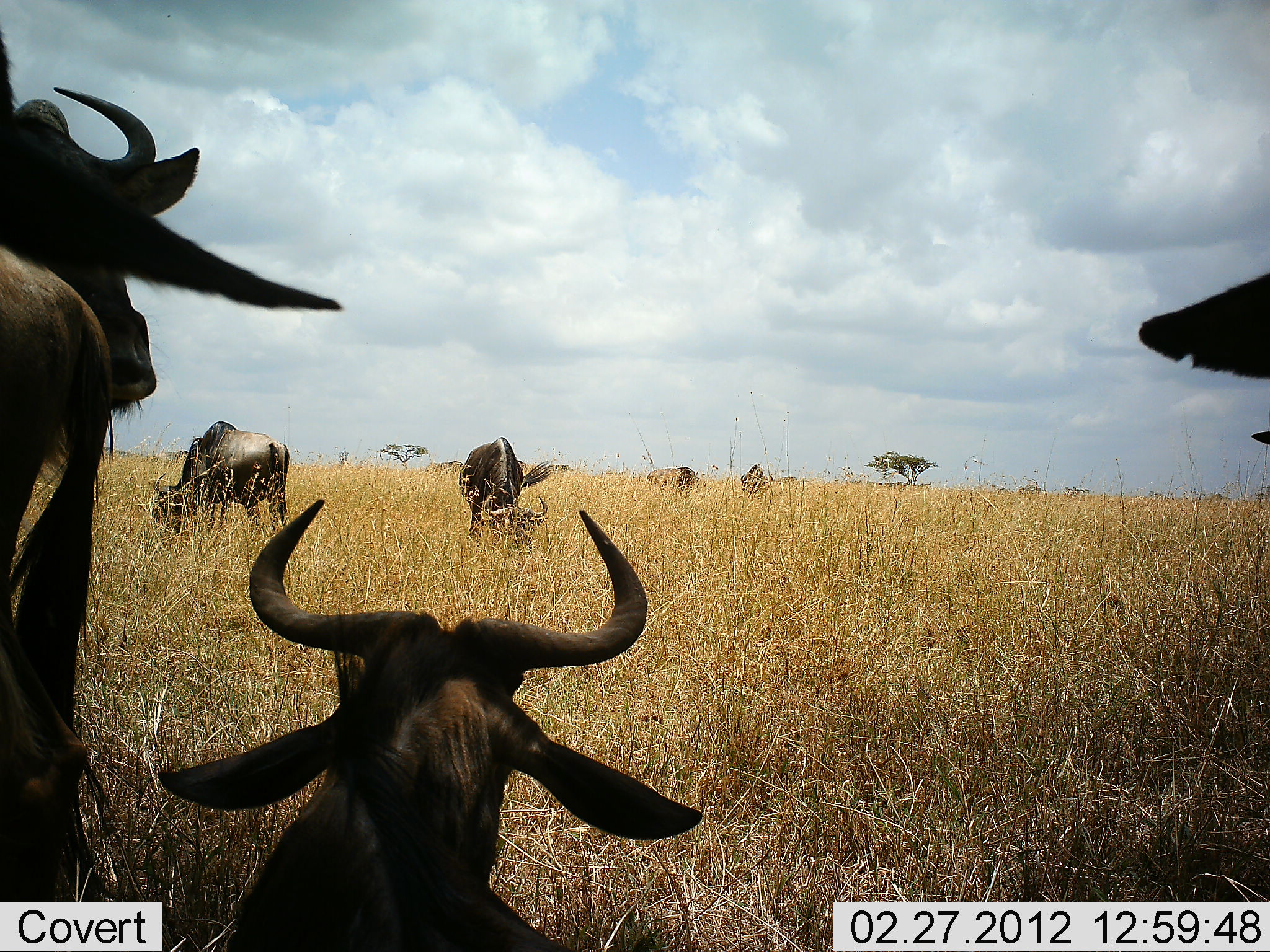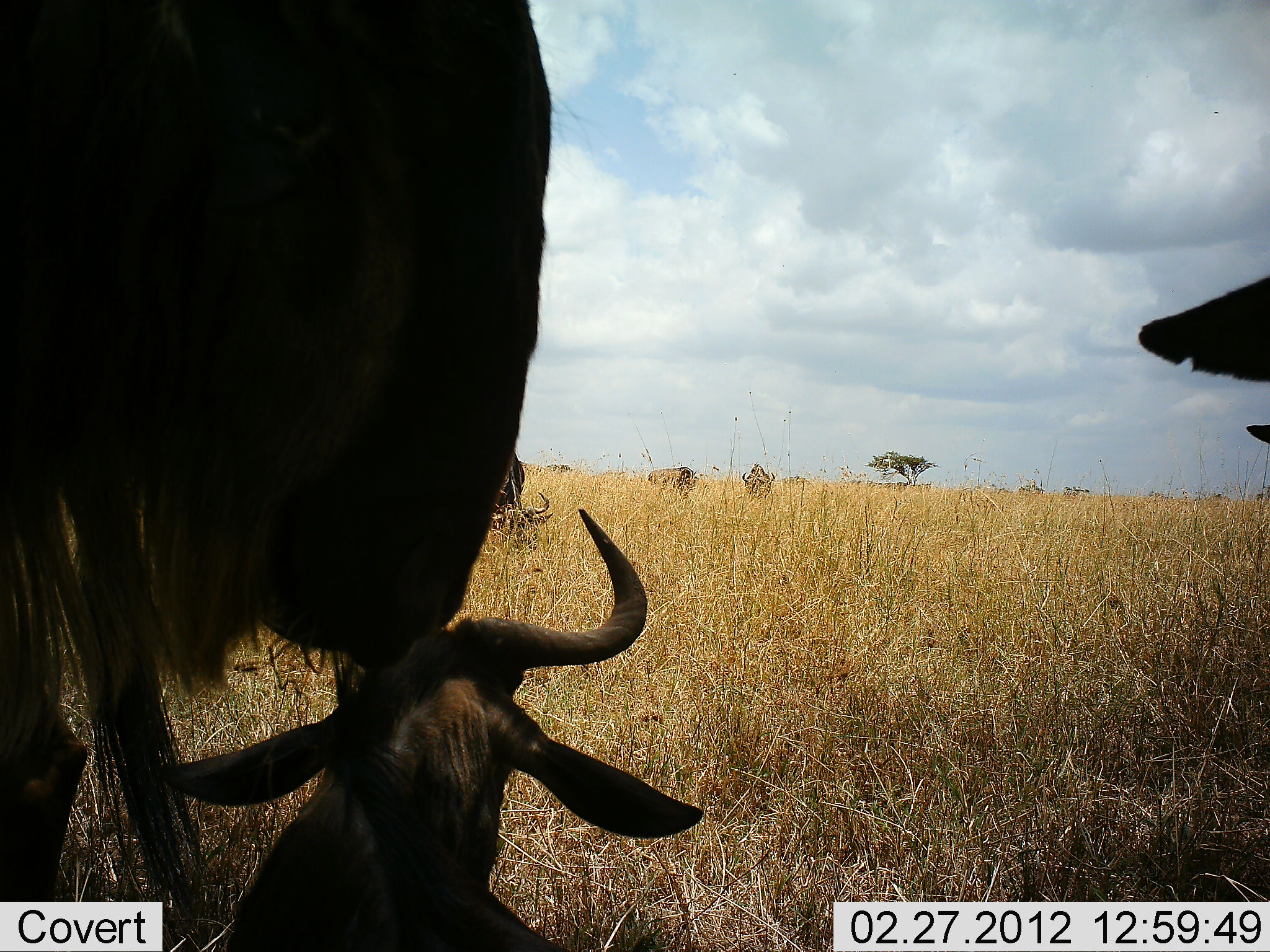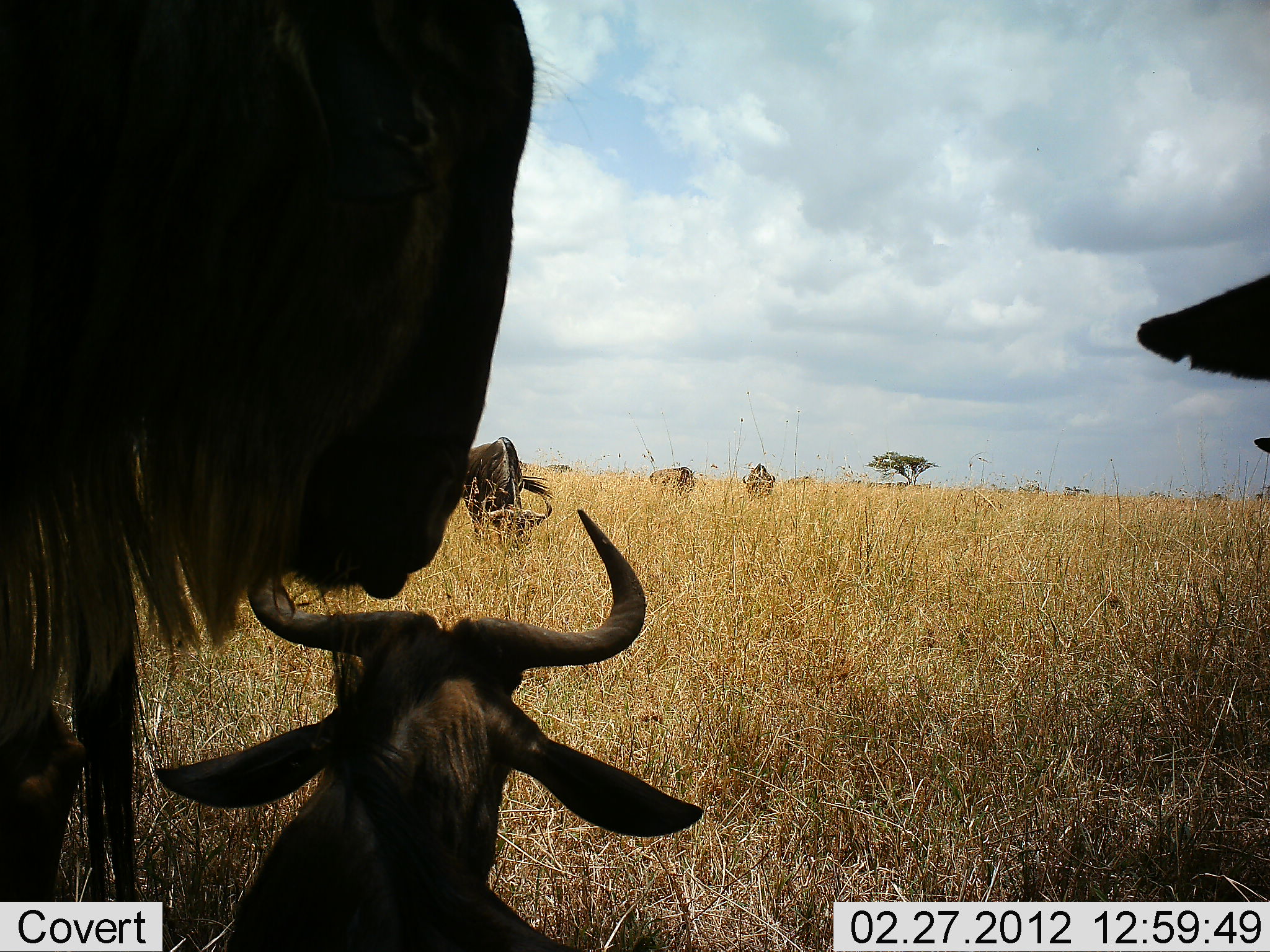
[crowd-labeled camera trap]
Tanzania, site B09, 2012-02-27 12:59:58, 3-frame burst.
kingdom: Animalia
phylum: Chordata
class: Mammalia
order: Artiodactyla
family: Bovidae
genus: Connochaetes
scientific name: Connochaetes taurinus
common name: blue wildebeest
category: wildebeest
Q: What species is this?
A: Wildebeest (blue wildebeest) (Connochaetes taurinus).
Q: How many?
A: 8.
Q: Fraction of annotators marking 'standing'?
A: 71%.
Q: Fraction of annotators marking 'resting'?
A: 71%.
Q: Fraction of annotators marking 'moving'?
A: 24%.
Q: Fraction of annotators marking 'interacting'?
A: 0%.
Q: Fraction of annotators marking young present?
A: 10%.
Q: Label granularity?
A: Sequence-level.